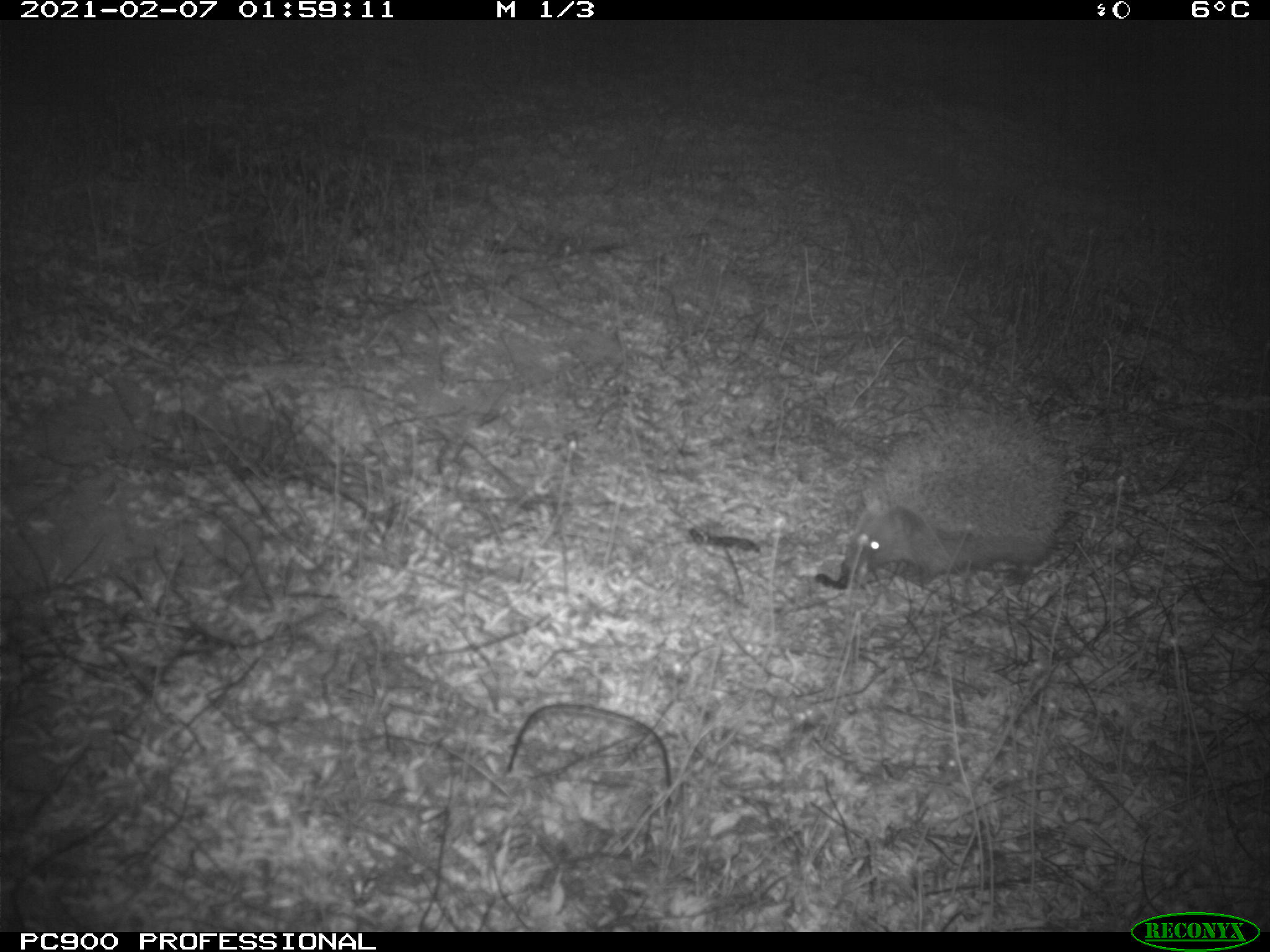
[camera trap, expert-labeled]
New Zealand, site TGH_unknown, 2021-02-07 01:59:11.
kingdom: Animalia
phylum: Chordata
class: Mammalia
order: Eulipotyphla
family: Erinaceidae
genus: Erinaceus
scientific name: Erinaceus europaeus europaeus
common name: european hedgehog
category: hedgehog